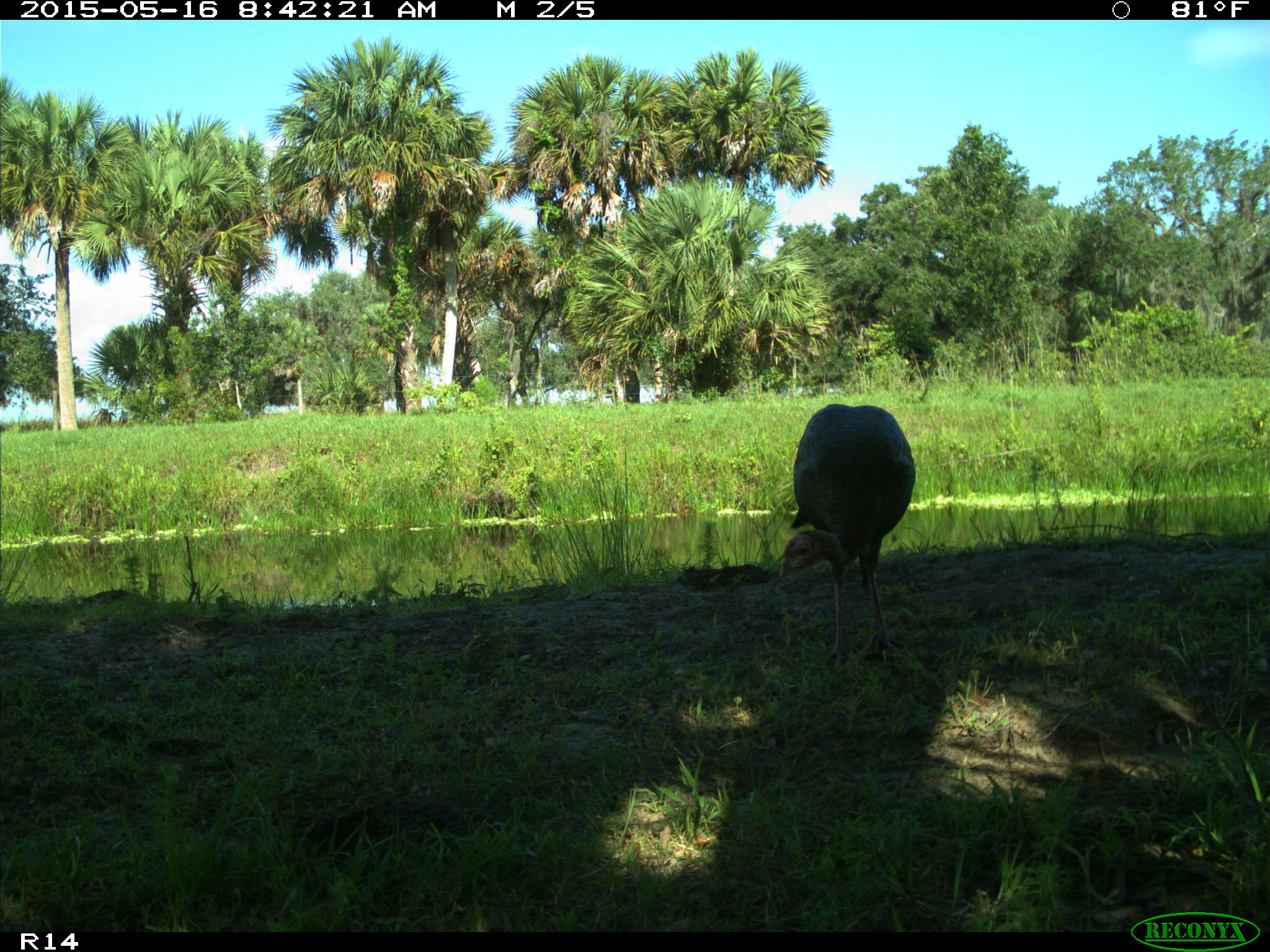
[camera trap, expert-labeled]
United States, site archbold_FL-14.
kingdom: Animalia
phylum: Chordata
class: Aves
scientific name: Aves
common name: birds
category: unidentified bird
Unidentified bird (birds) (Aves).